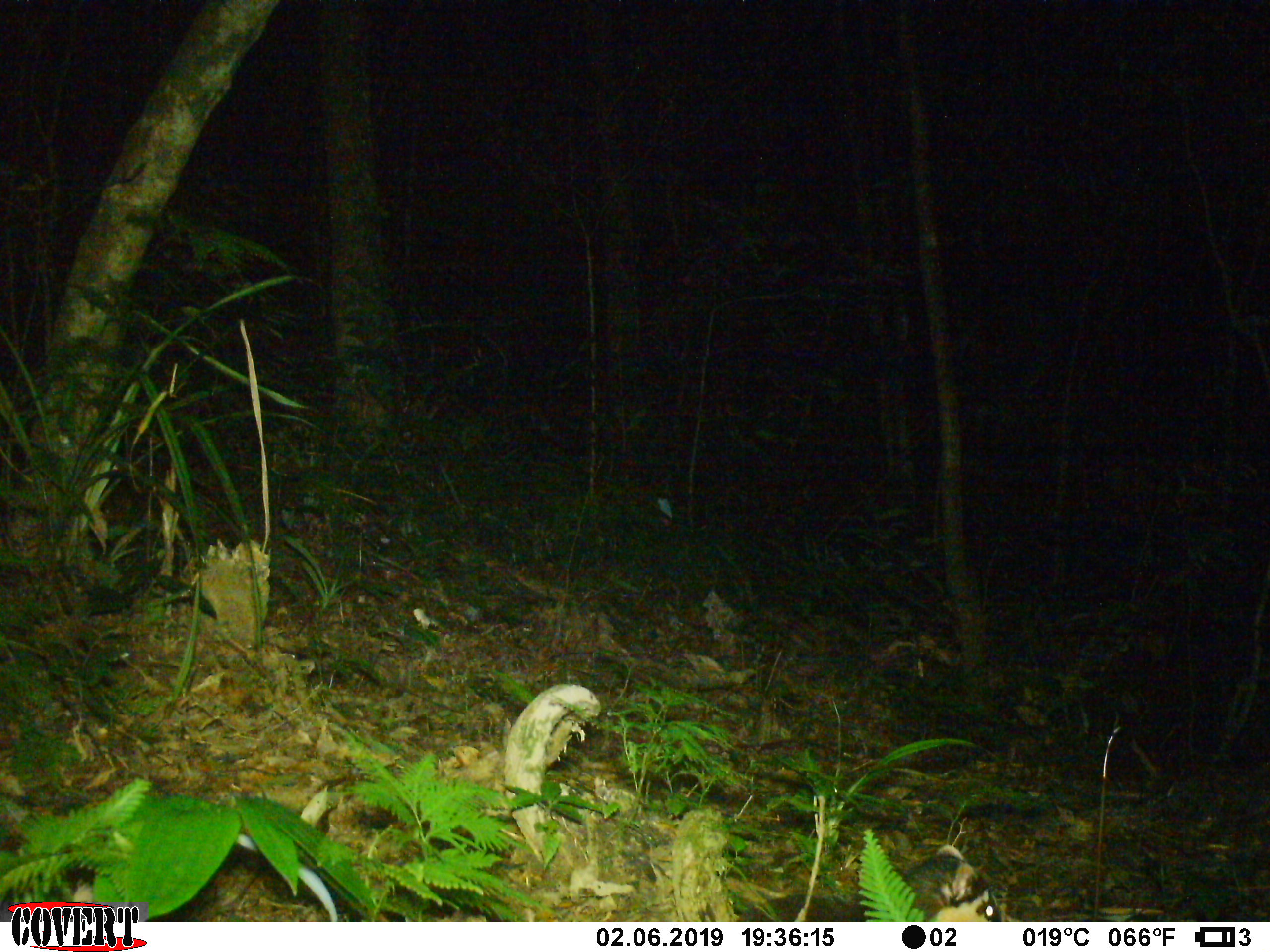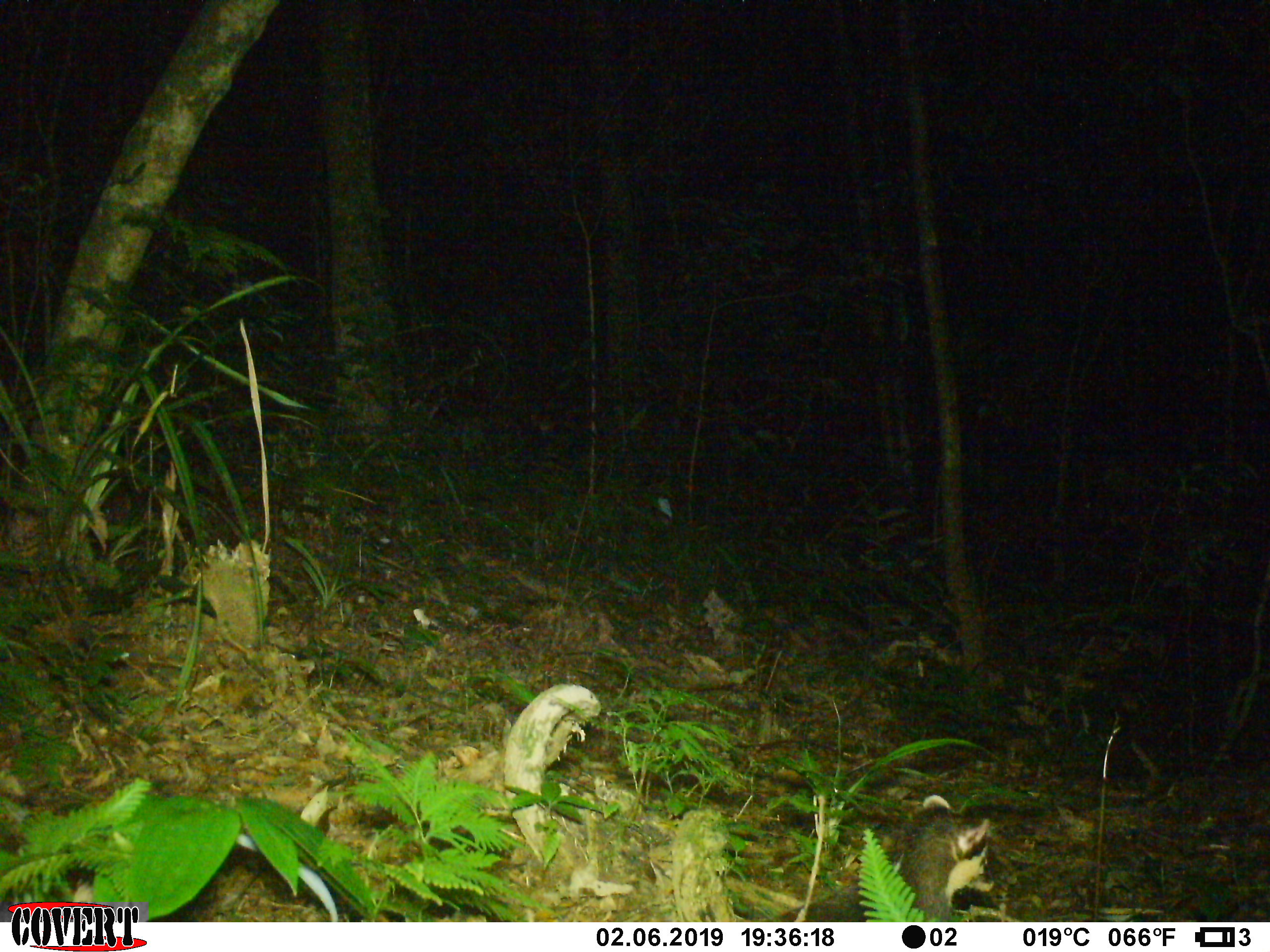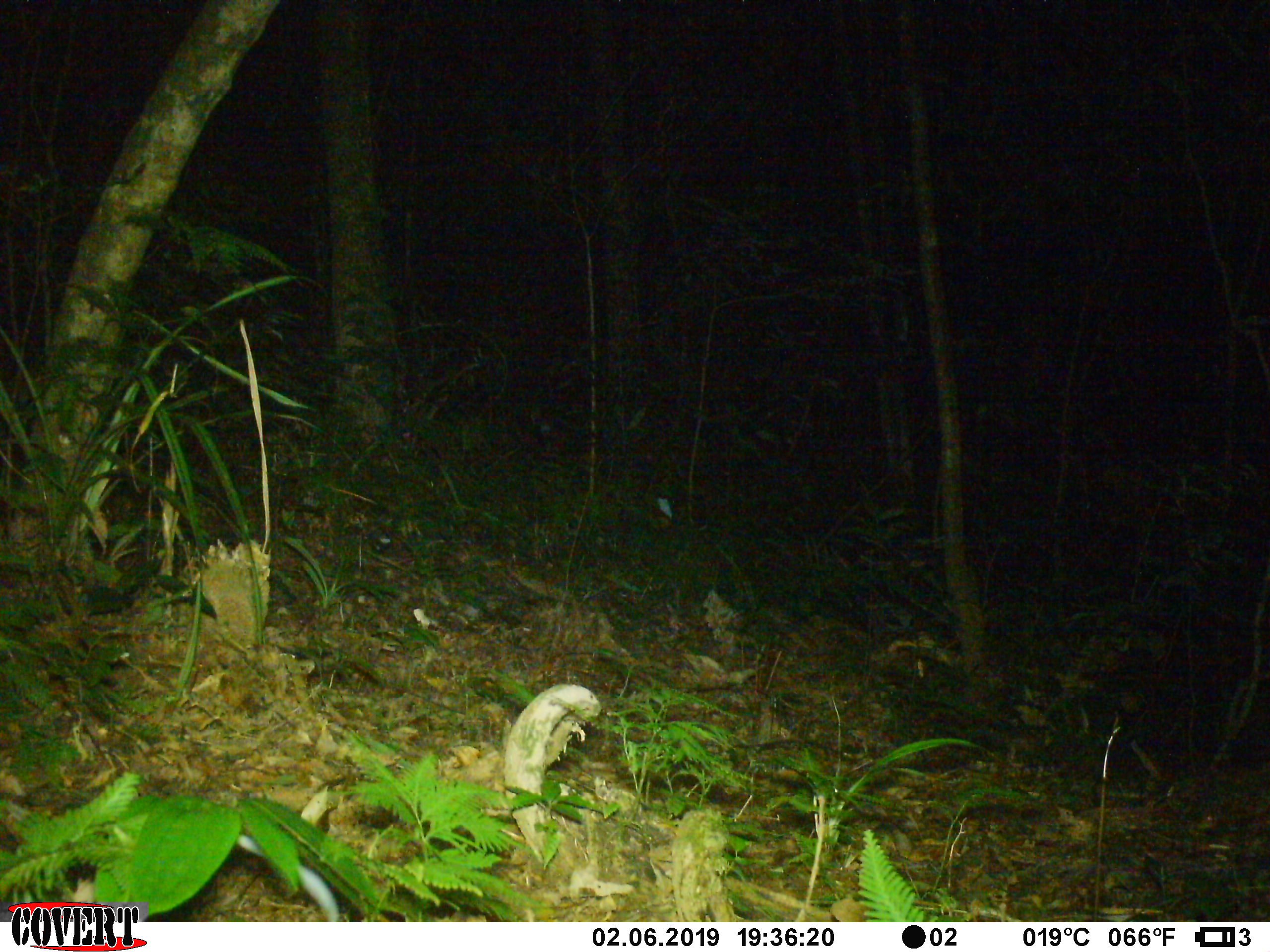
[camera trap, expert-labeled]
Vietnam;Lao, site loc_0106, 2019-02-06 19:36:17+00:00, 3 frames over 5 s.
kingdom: Animalia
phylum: Chordata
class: Mammalia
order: Carnivora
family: Mustelidae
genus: Melogale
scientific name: Melogale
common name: ferret badger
Ferret badger (Melogale). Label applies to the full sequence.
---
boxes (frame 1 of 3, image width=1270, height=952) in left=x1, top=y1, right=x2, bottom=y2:
ferret badger: left=736, top=843, right=1002, bottom=922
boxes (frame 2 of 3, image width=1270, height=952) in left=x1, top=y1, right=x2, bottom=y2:
ferret badger: left=762, top=794, right=993, bottom=922